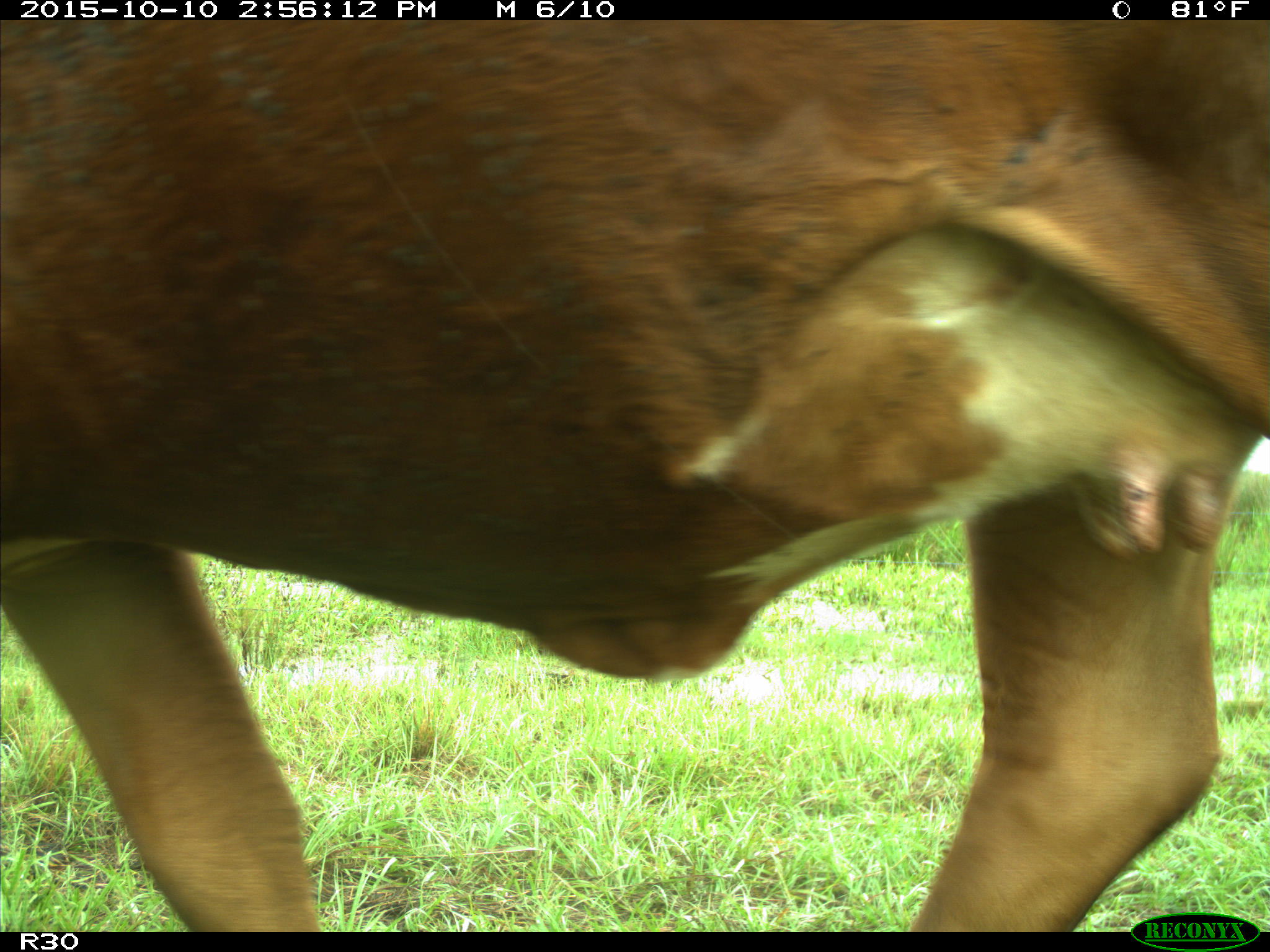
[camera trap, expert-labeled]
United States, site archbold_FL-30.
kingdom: Animalia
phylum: Chordata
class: Mammalia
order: Artiodactyla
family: Bovidae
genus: Bos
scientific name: Bos taurus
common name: domestic cow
Bos taurus (domestic cow).